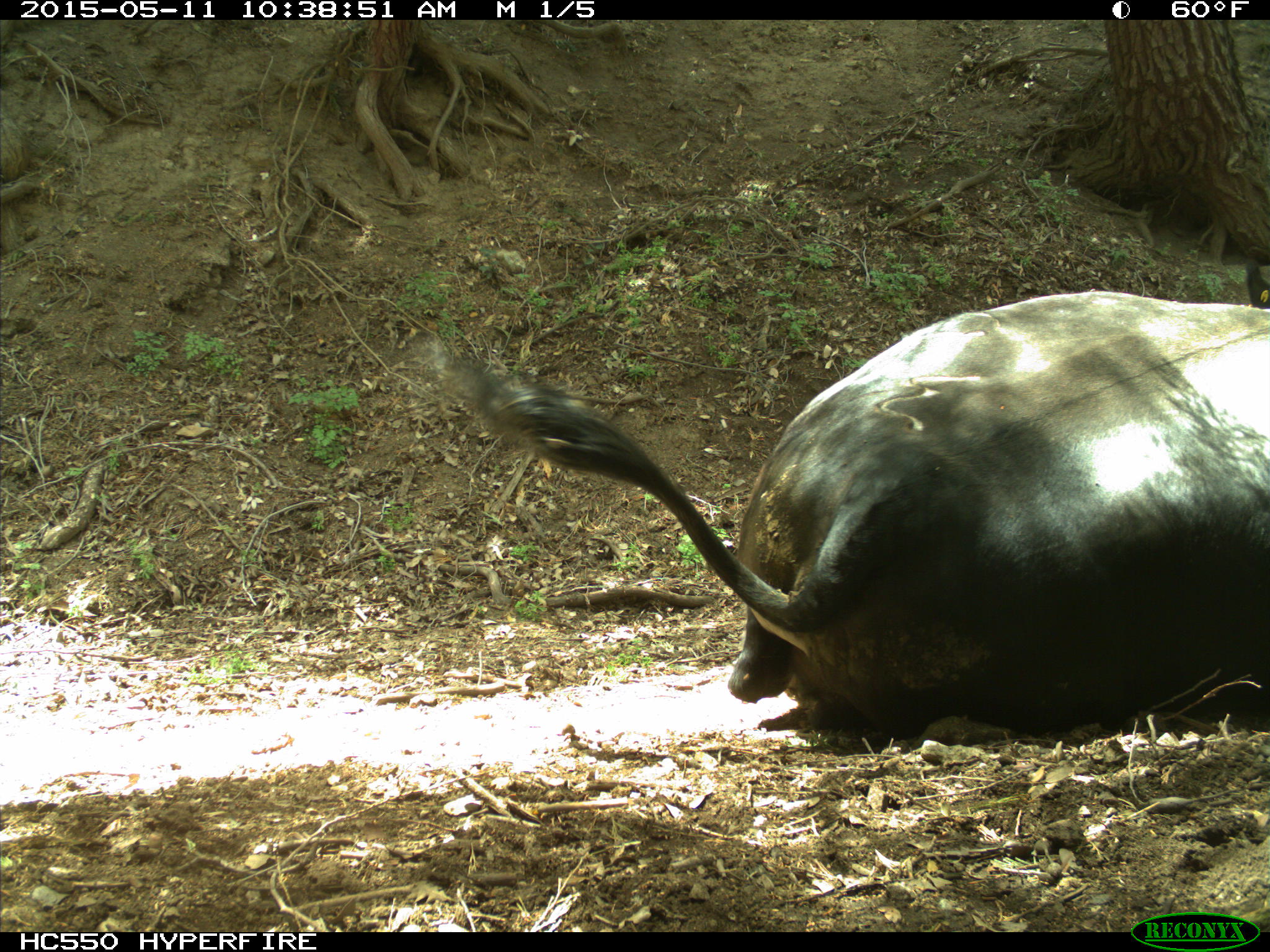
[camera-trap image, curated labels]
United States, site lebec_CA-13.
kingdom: Animalia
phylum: Chordata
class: Mammalia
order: Artiodactyla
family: Bovidae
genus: Bos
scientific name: Bos taurus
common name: domestic cow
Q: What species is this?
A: Bos taurus (domestic cow).